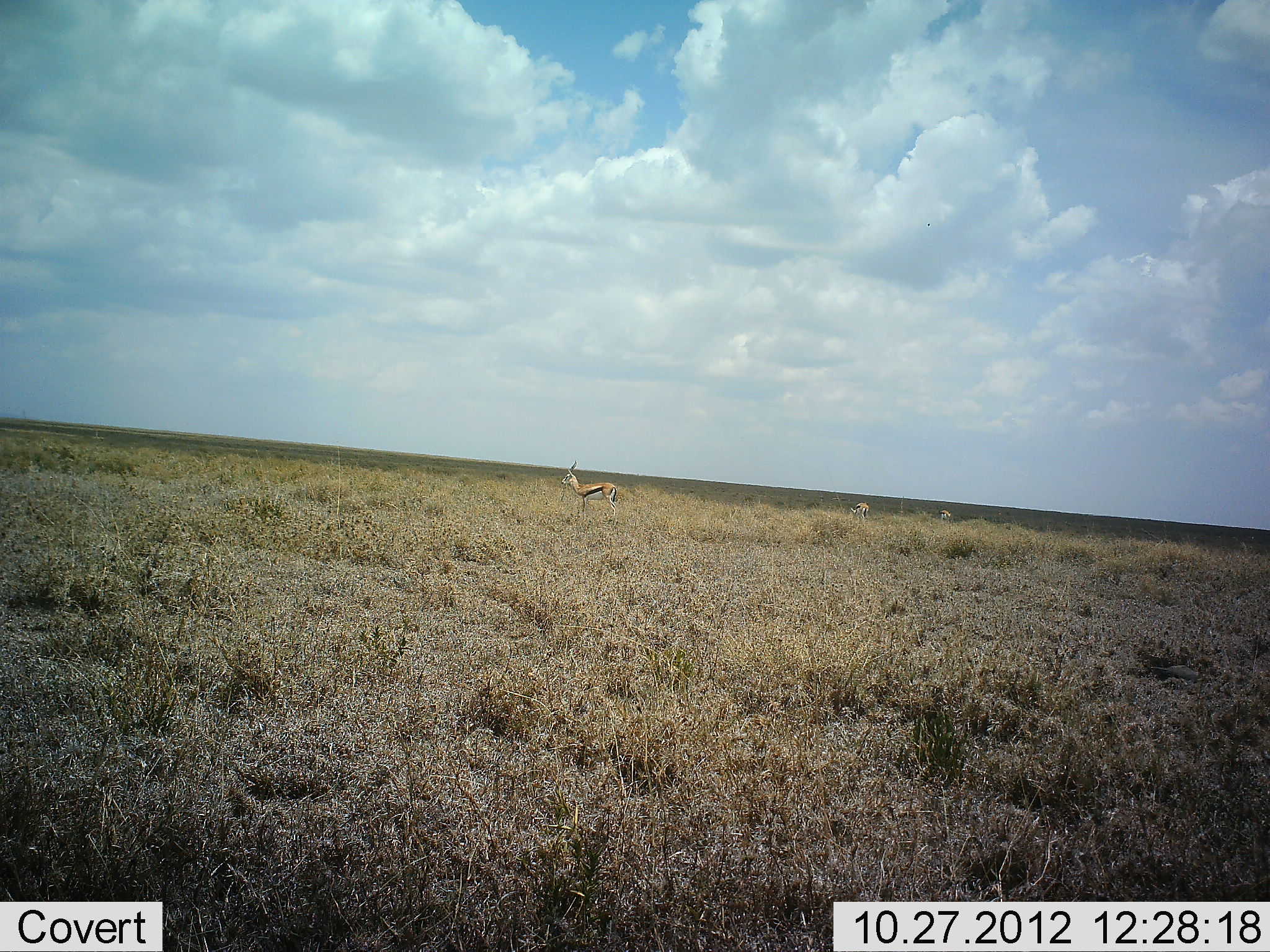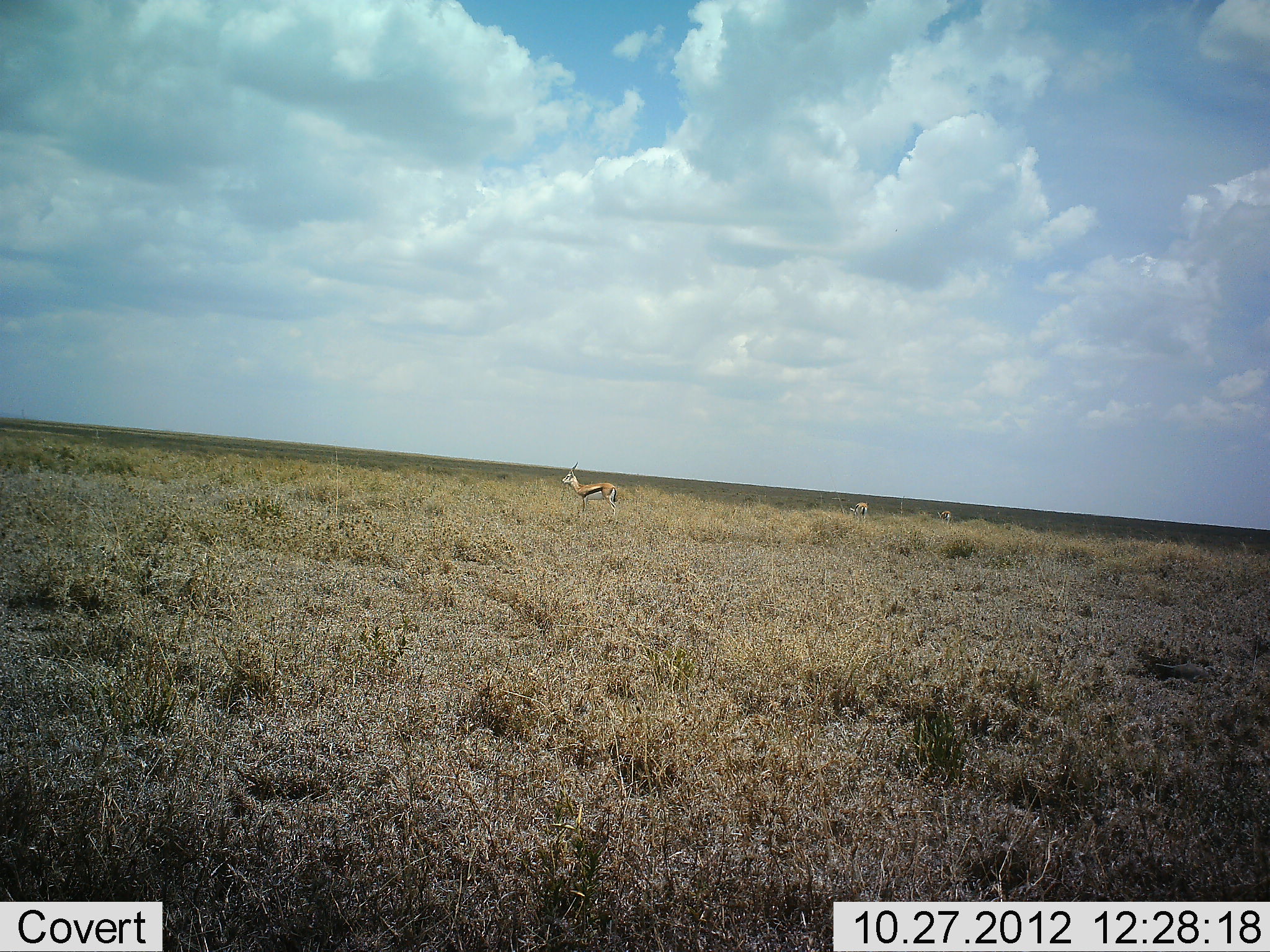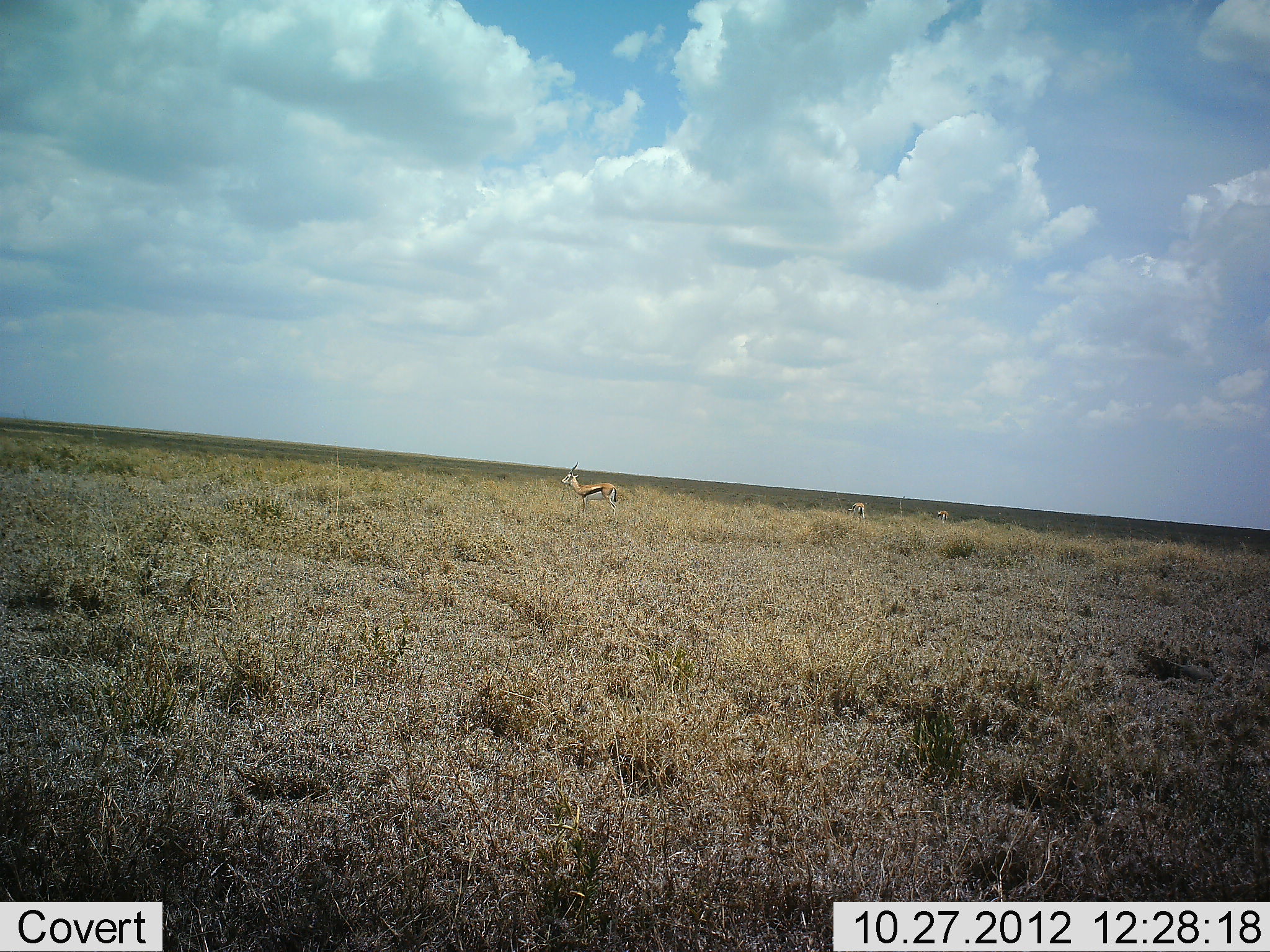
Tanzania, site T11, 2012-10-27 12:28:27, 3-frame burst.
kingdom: Animalia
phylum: Chordata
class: Mammalia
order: Artiodactyla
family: Bovidae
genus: Eudorcas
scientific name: Eudorcas thomsonii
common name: thomson's gazelle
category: gazellethomsons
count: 3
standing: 87%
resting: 0%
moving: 20%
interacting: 0%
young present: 0%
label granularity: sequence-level